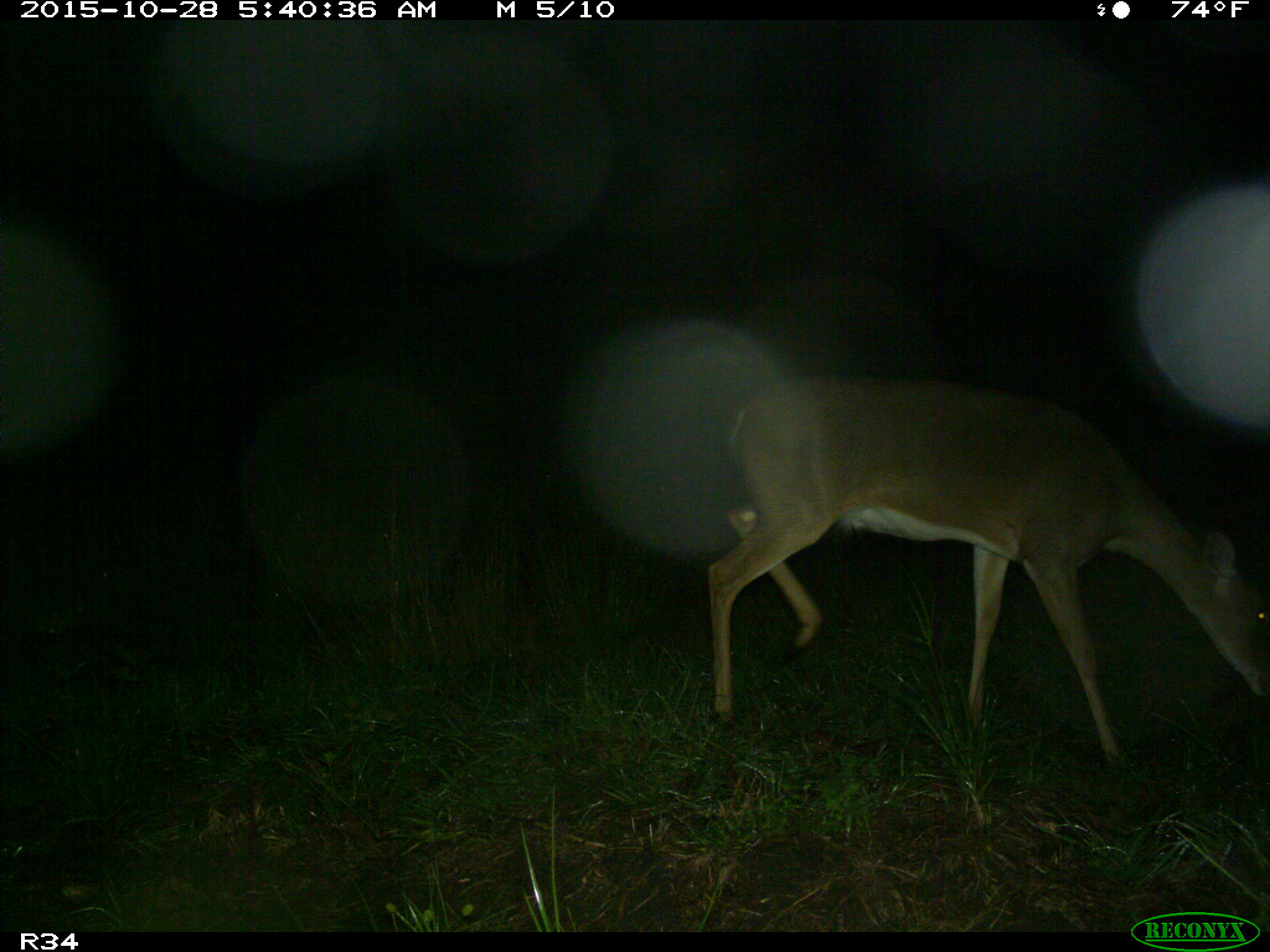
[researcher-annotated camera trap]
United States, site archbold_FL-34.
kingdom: Animalia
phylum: Chordata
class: Mammalia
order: Artiodactyla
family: Cervidae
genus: Odocoileus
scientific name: Odocoileus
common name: deer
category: unidentified deer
Unidentified deer (deer) (Odocoileus).